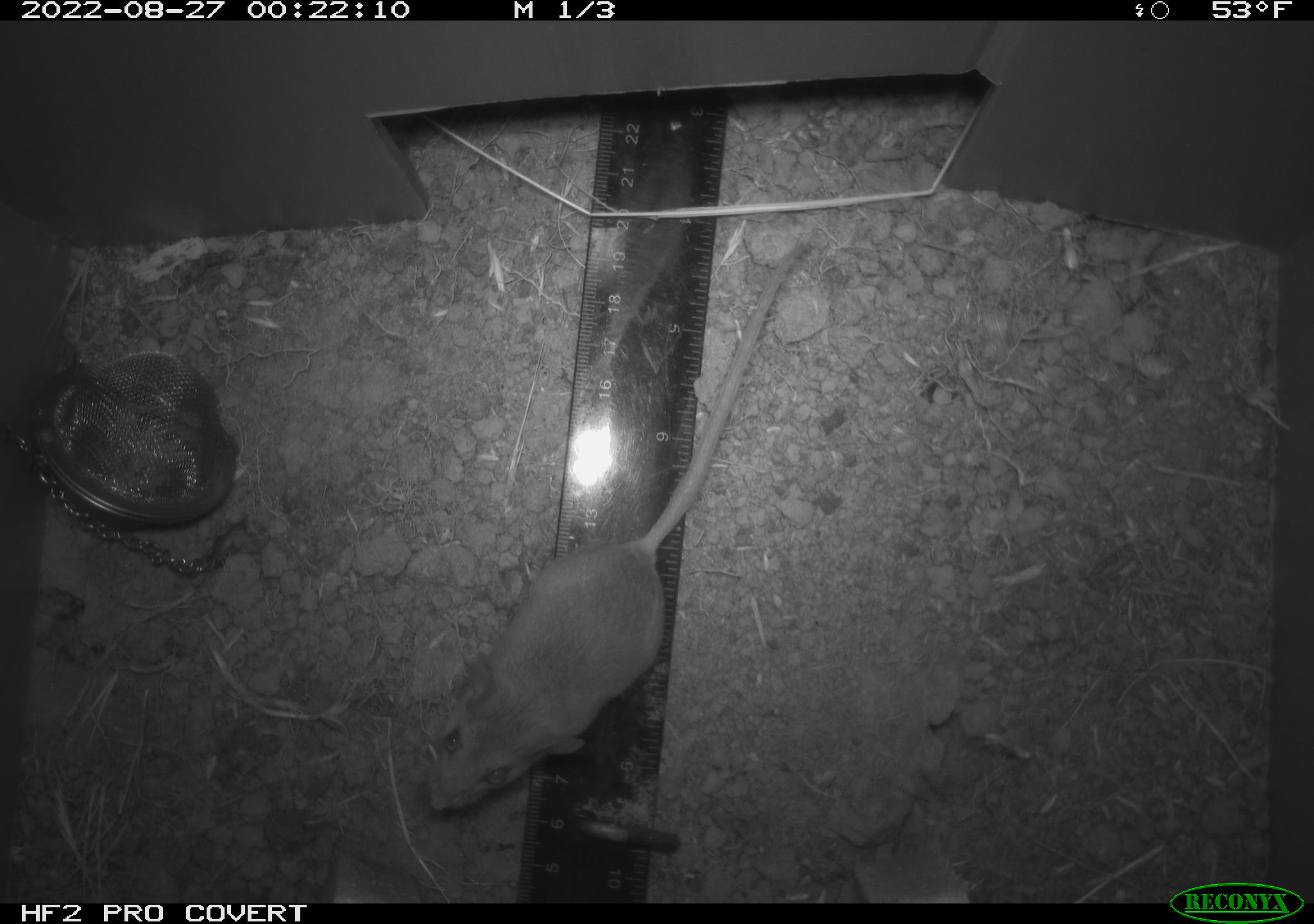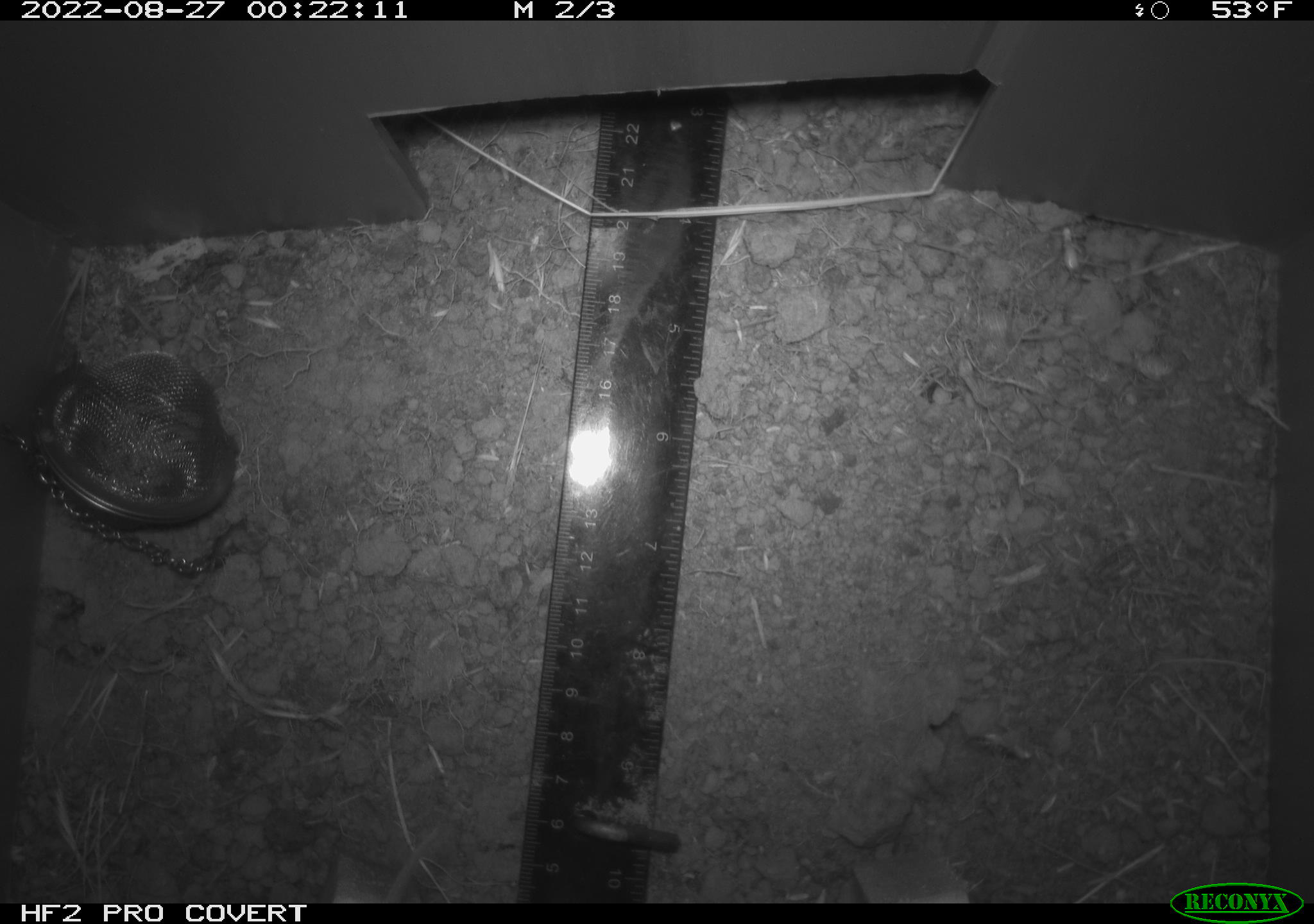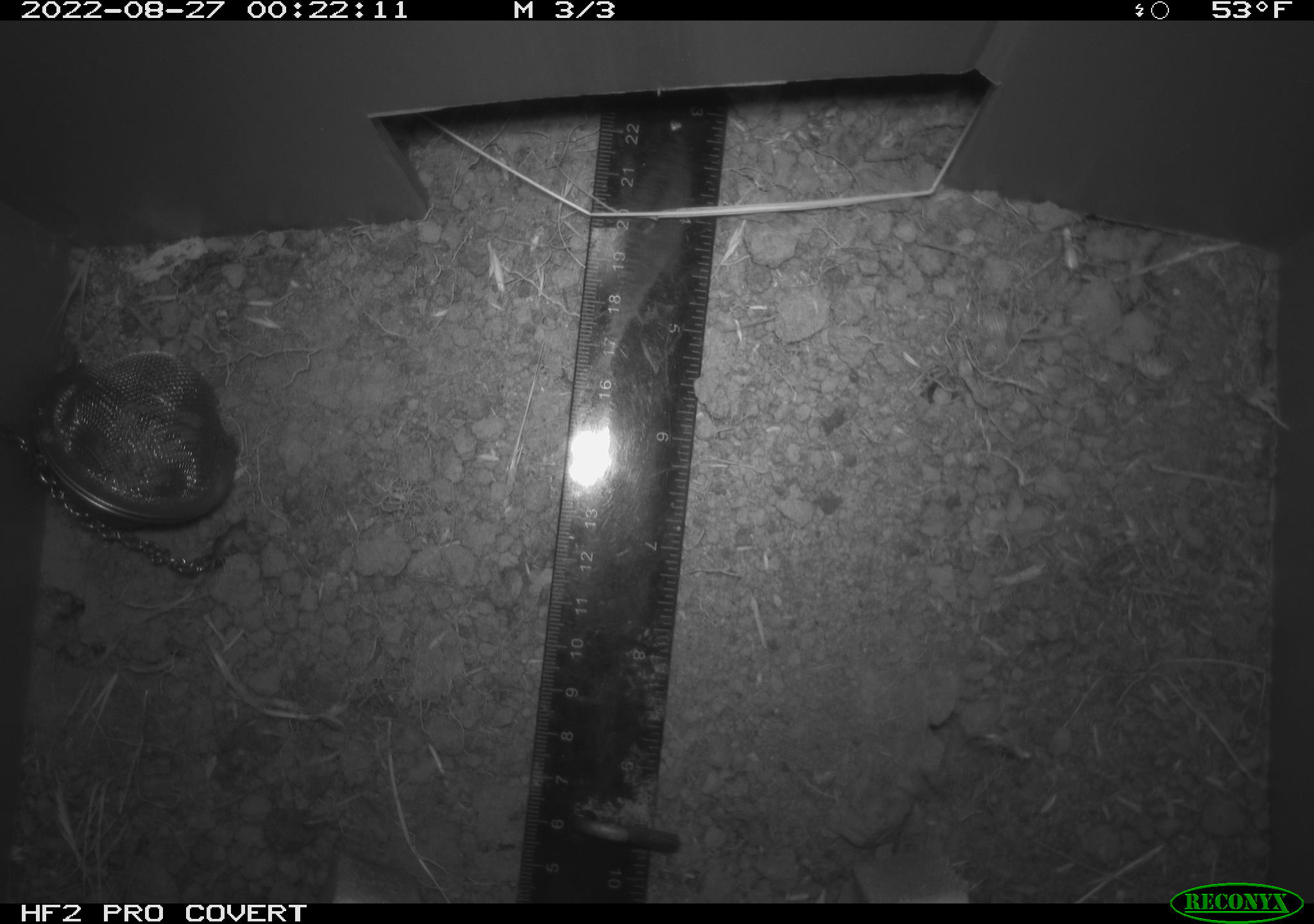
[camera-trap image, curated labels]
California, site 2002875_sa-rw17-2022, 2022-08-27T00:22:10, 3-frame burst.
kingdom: Animalia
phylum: Chordata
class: Mammalia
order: Rodentia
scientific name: Rodentia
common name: mouse species